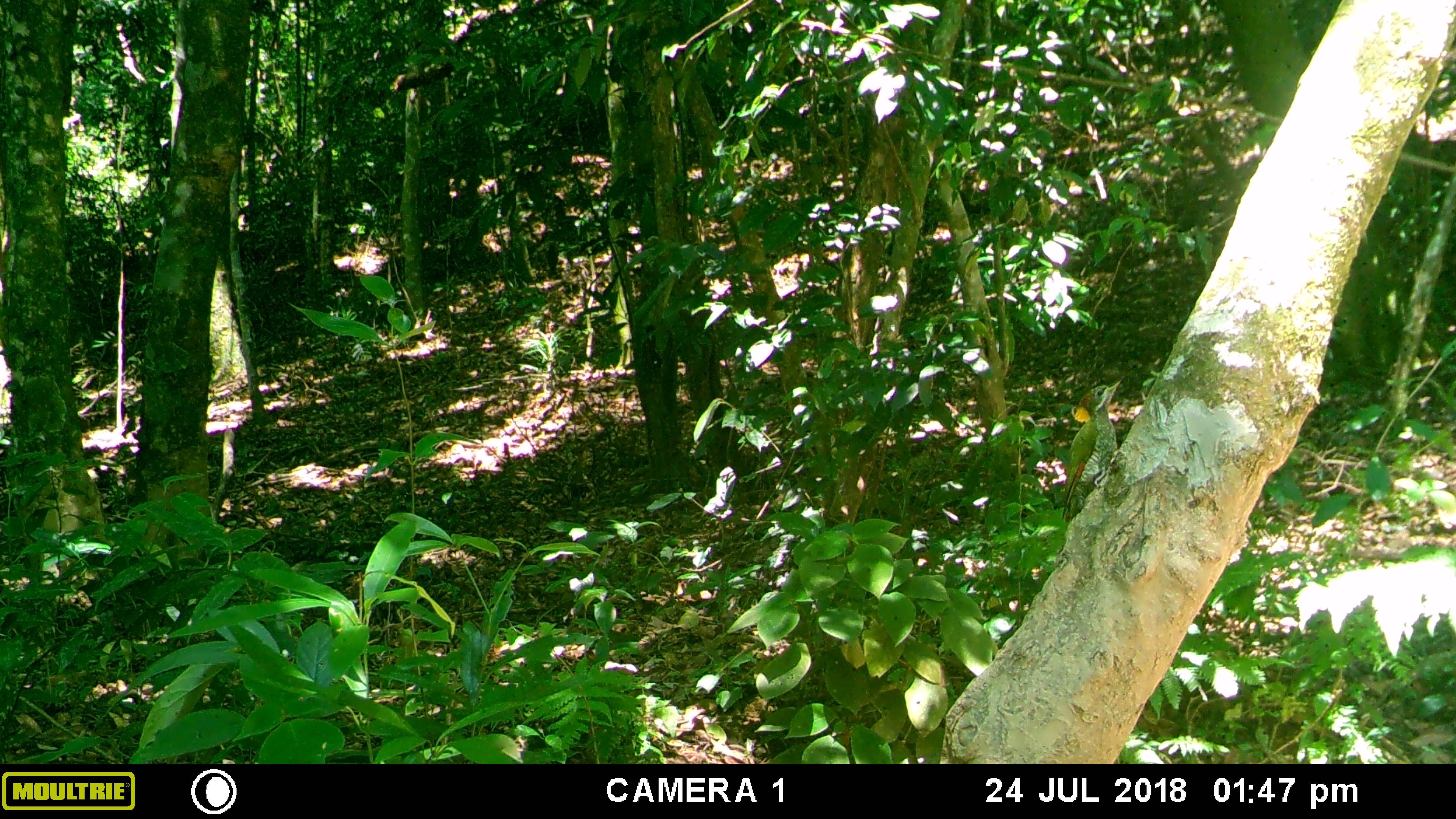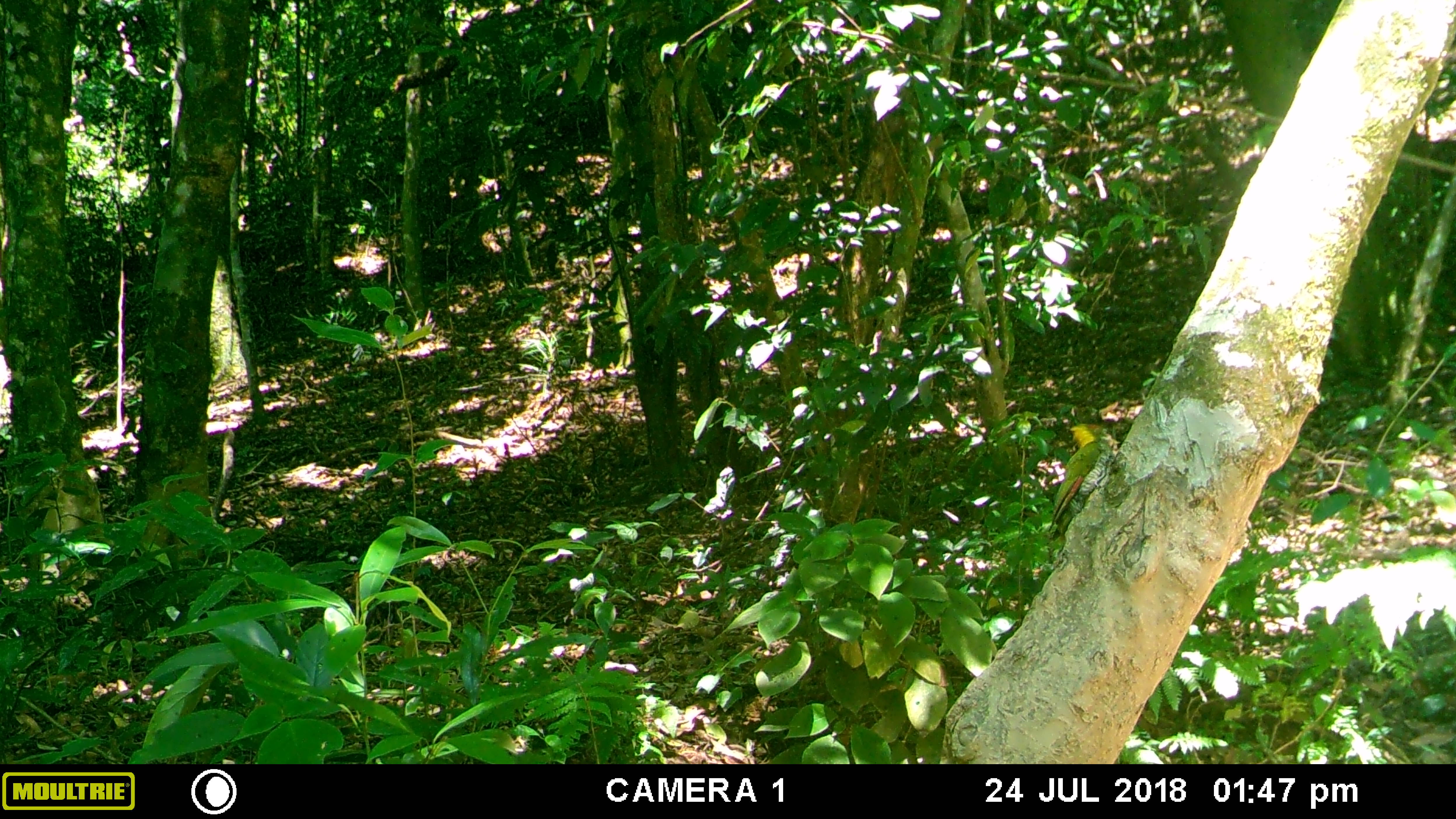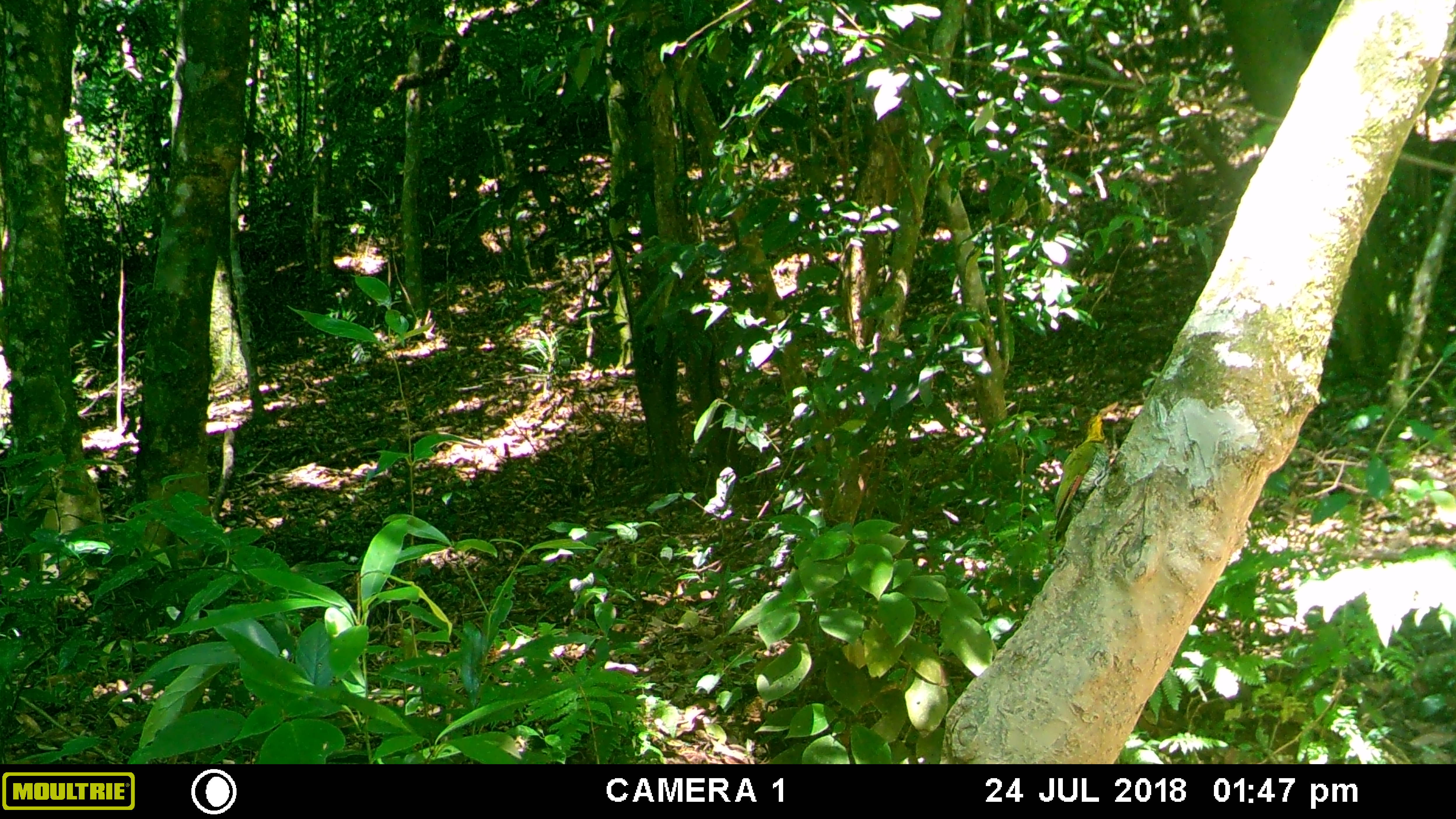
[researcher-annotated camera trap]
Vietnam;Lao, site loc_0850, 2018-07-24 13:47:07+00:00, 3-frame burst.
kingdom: Animalia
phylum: Chordata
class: Aves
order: Piciformes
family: Picidae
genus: Picus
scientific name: Picus chlorolophus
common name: lesser yellownape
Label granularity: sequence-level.